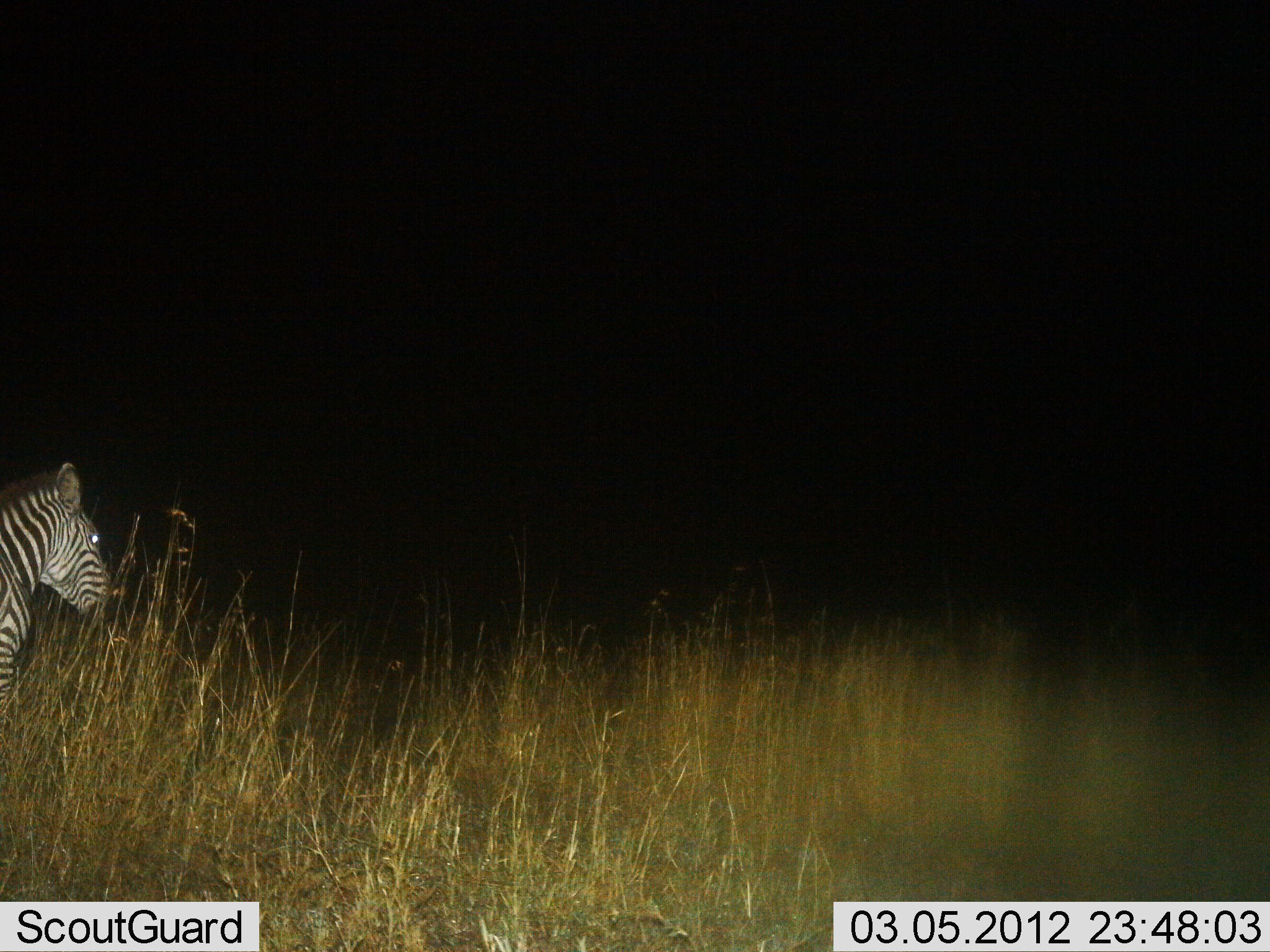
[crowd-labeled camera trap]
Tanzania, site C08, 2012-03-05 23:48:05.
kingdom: Animalia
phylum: Chordata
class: Mammalia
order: Perissodactyla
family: Equidae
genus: Equus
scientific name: Equus quagga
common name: plains zebra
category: zebra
Zebra (plains zebra) (Equus quagga), count 1. Behavior (volunteer vote fractions): standing 88%, resting 0%, moving 12%, interacting 0%. Young present (vote fraction): 0%. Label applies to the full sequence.